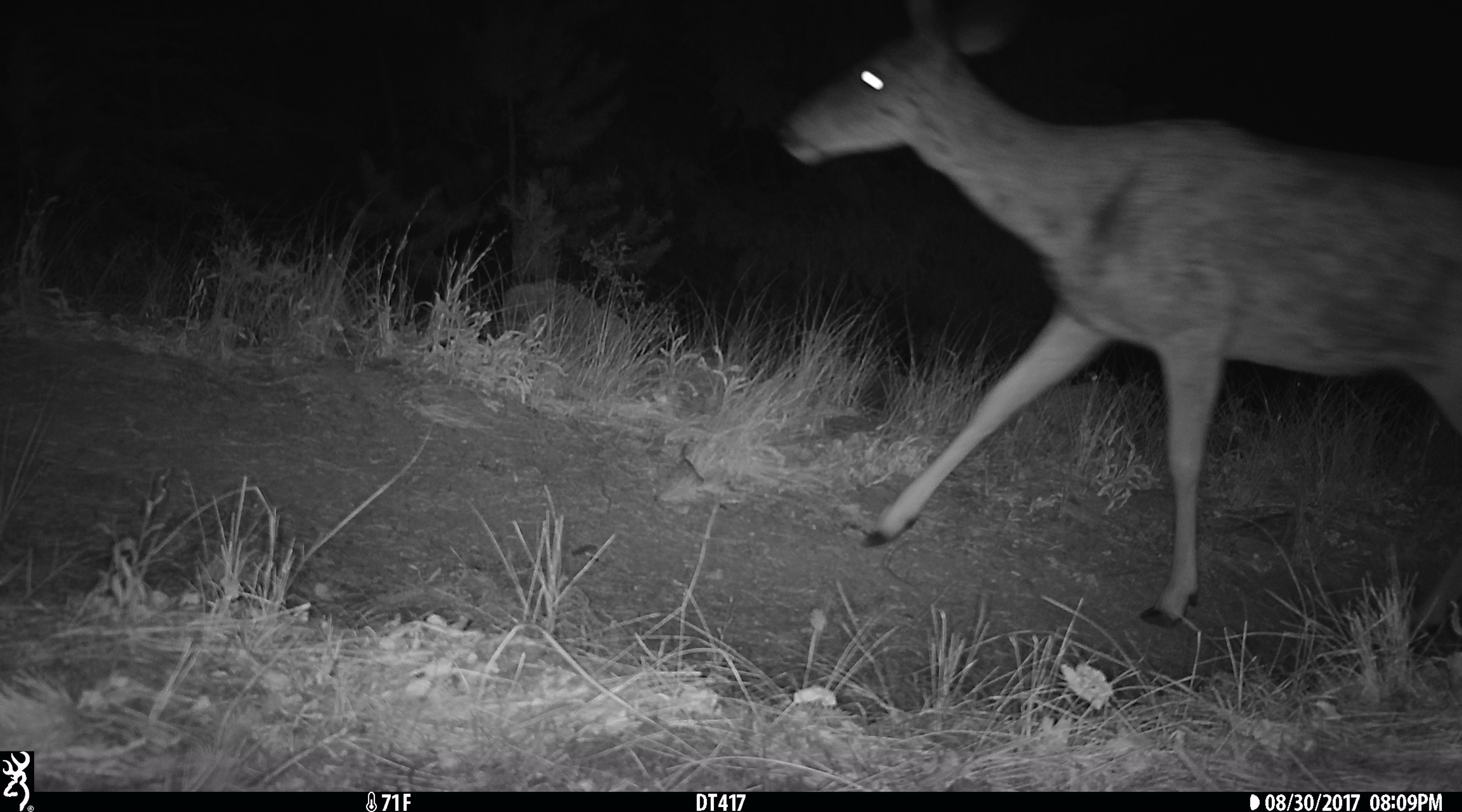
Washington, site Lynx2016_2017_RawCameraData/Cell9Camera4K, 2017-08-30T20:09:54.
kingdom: Animalia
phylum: Chordata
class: Mammalia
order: Artiodactyla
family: Cervidae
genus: Odocoileus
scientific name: Odocoileus hemionus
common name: mule deer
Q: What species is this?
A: Odocoileus hemionus (mule deer).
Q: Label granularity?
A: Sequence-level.